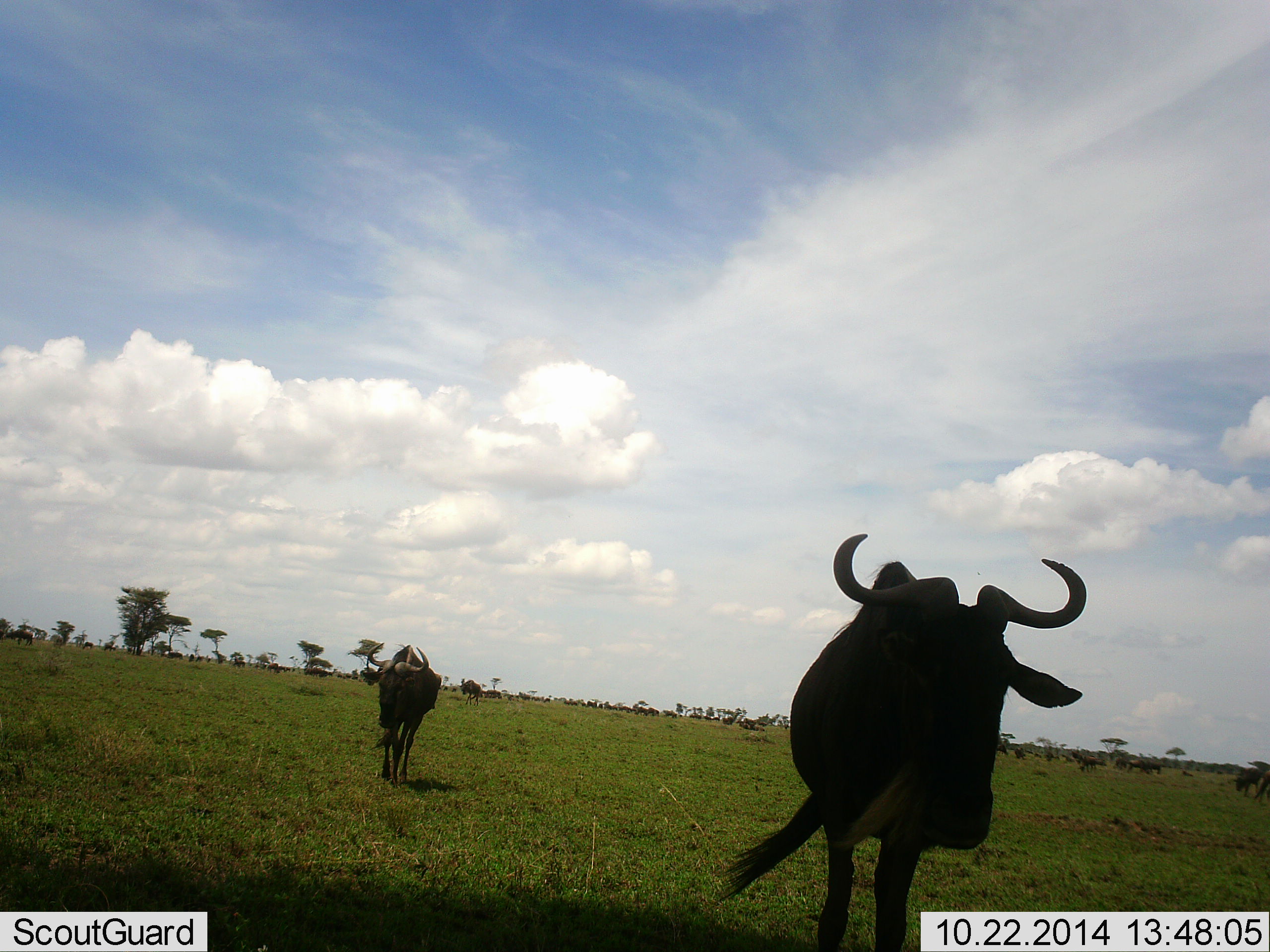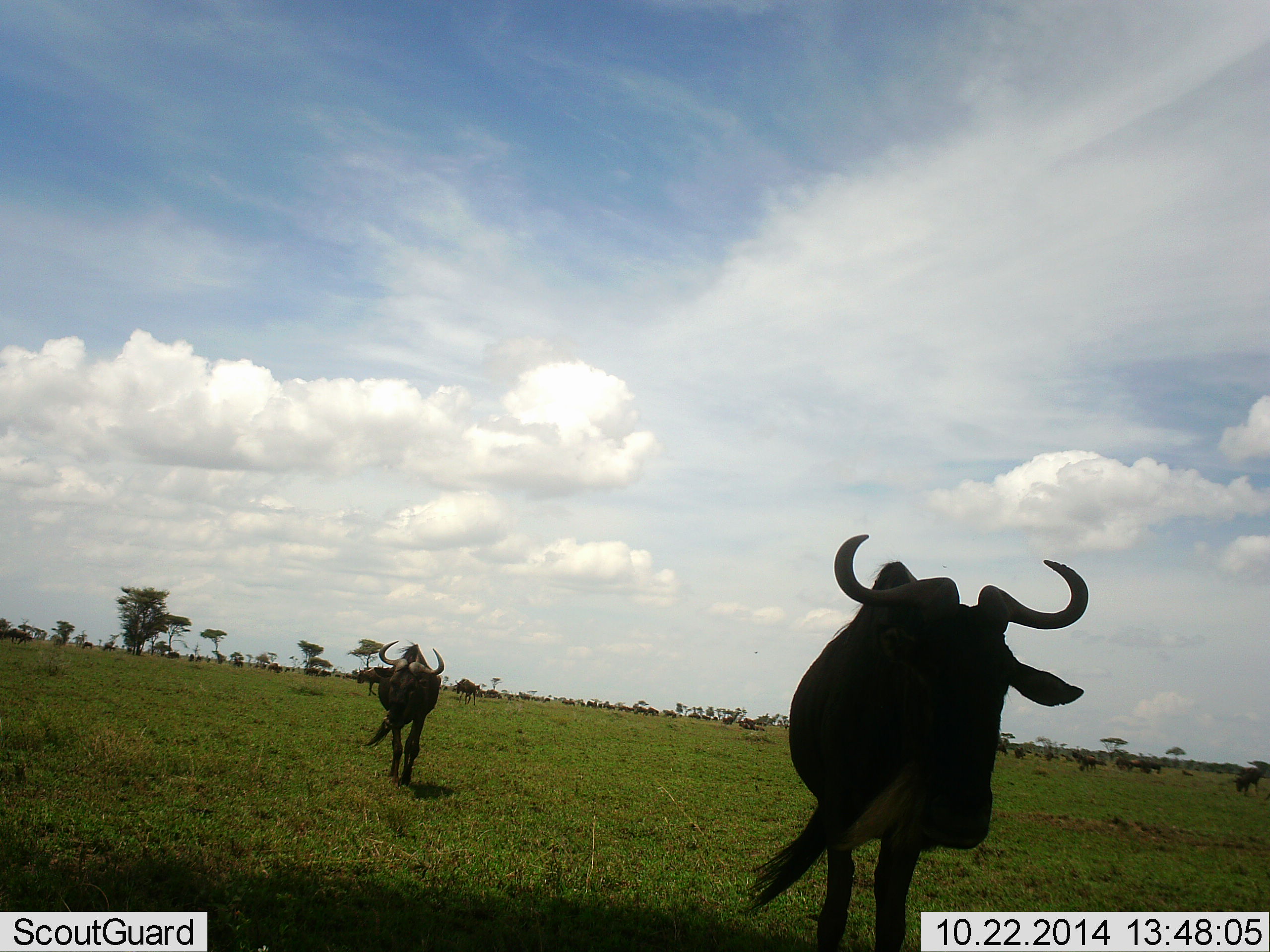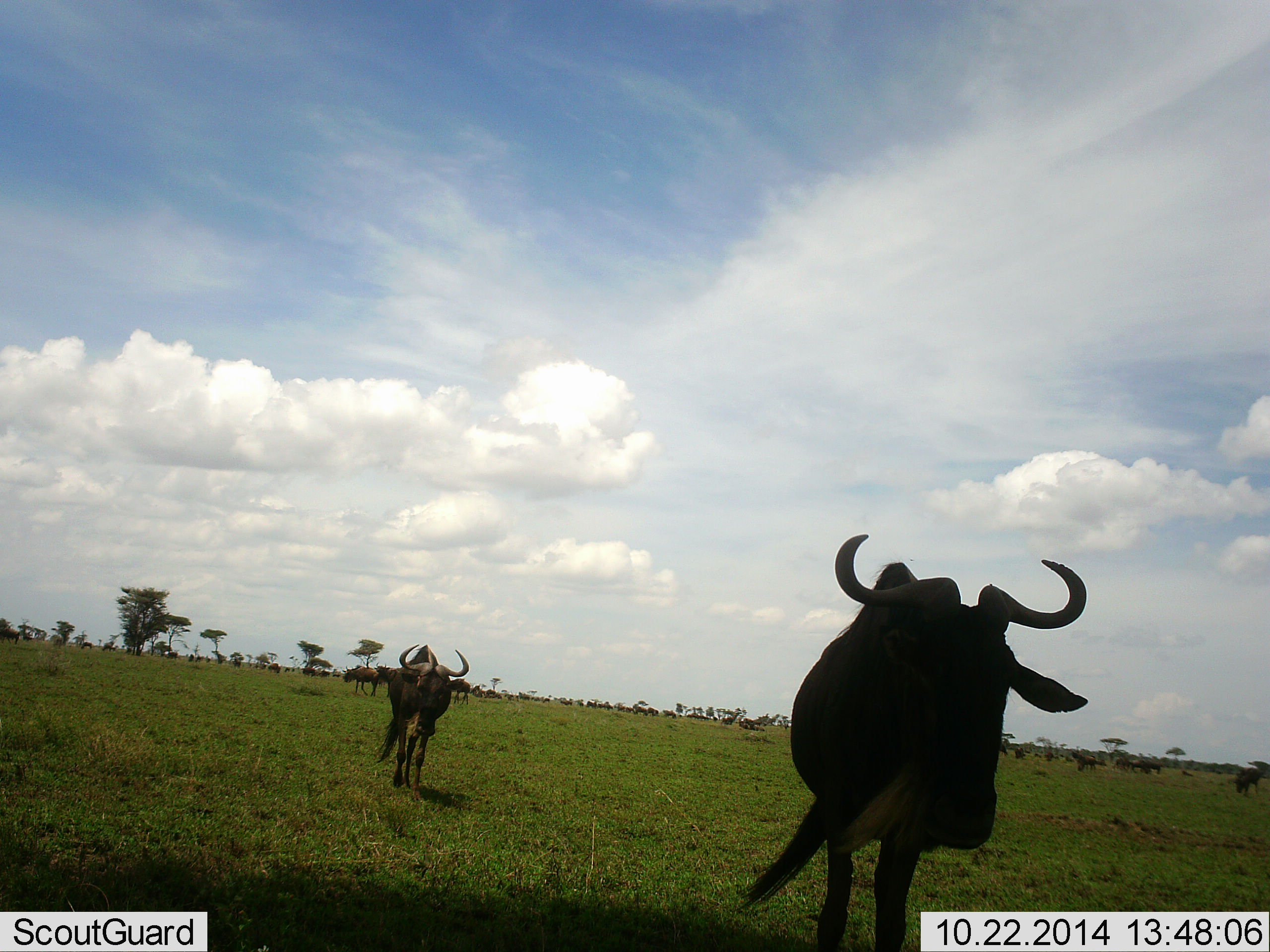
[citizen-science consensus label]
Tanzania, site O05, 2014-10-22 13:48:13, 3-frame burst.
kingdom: Animalia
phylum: Chordata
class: Mammalia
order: Artiodactyla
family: Bovidae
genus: Connochaetes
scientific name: Connochaetes taurinus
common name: blue wildebeest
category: wildebeest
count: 11-50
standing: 80%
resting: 0%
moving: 90%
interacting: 0%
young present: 0%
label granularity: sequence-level